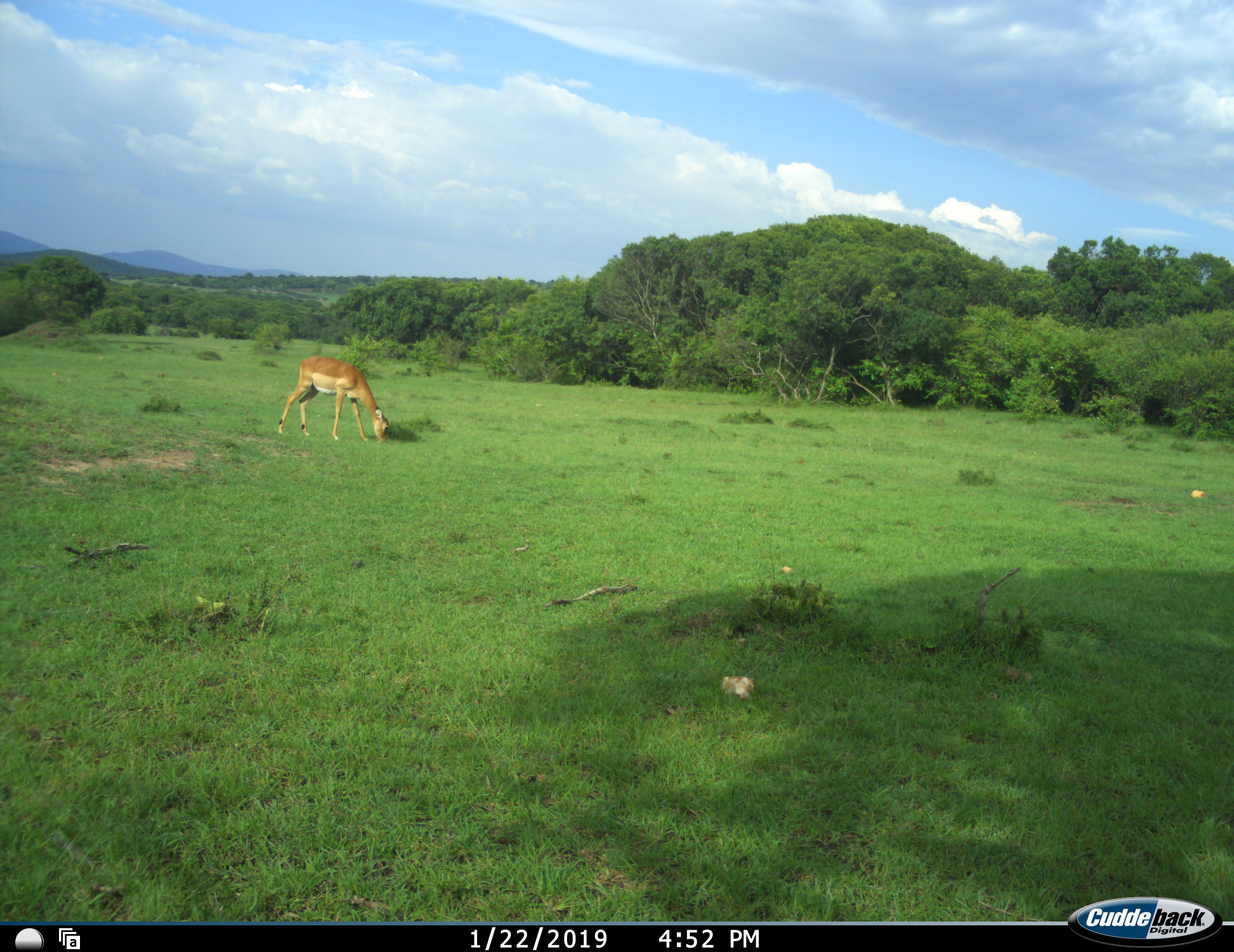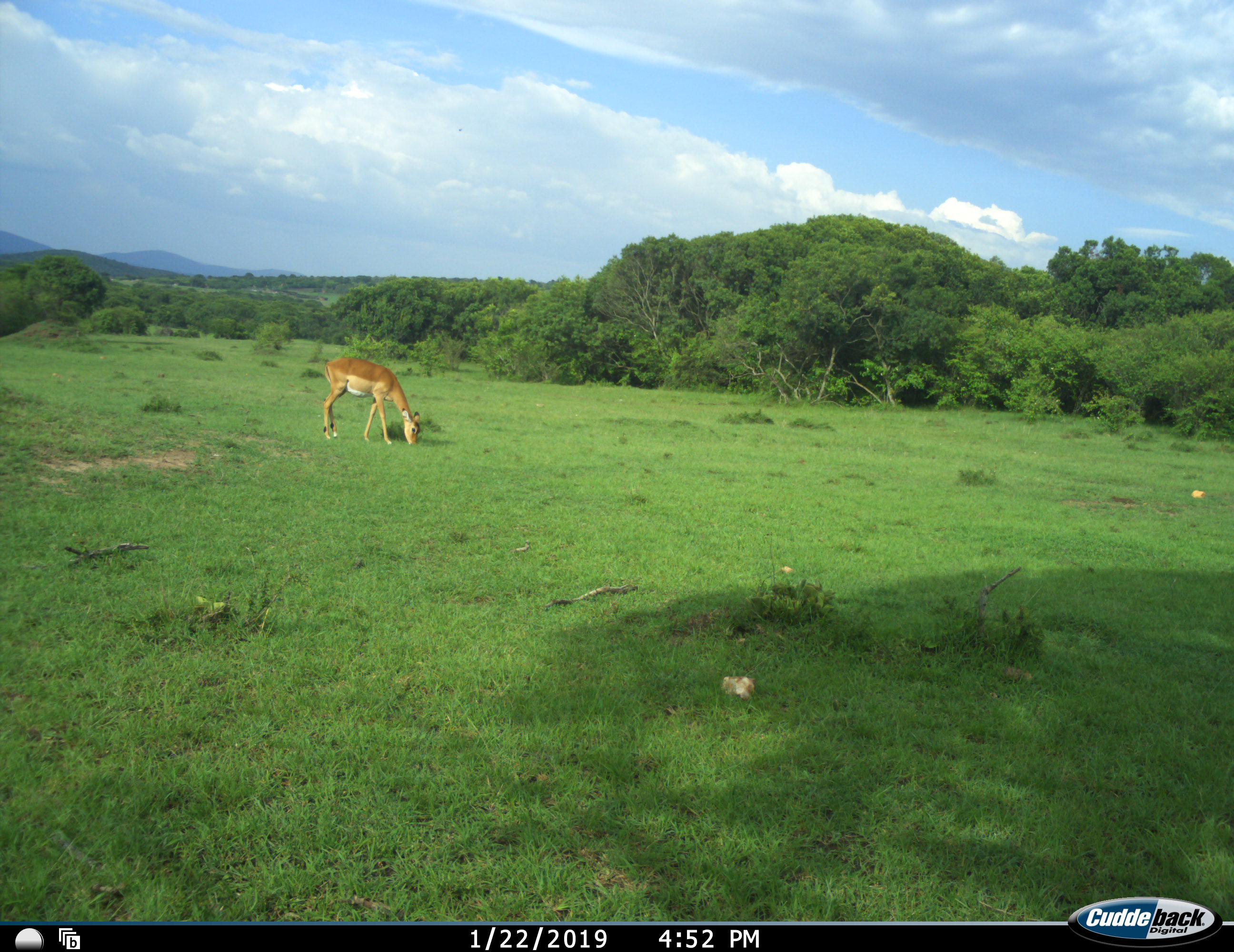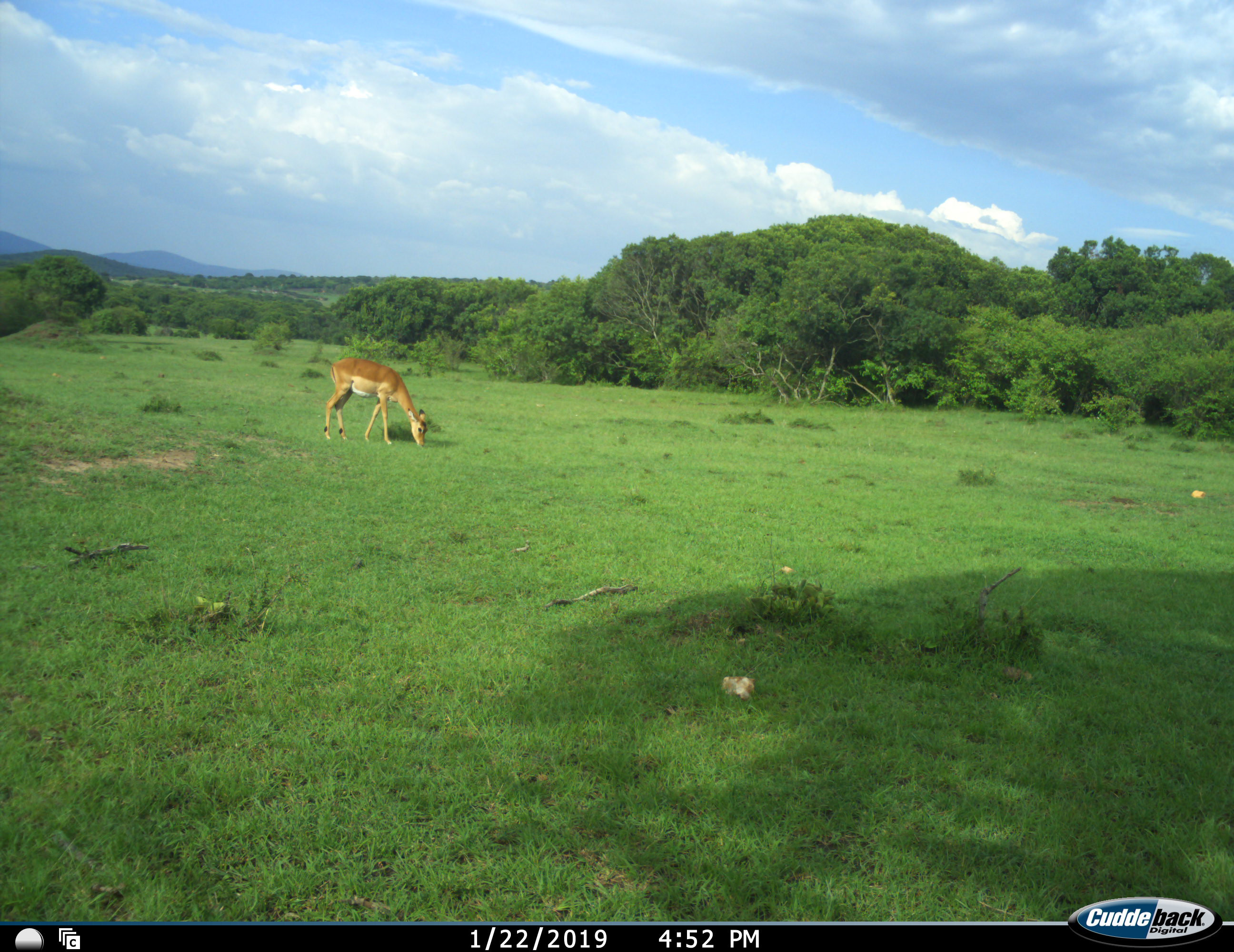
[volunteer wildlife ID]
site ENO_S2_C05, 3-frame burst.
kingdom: Animalia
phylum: Chordata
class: Mammalia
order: Artiodactyla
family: Bovidae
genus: Aepyceros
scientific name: Aepyceros melampus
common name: impala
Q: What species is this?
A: Impala (Aepyceros melampus).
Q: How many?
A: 1.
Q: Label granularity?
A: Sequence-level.